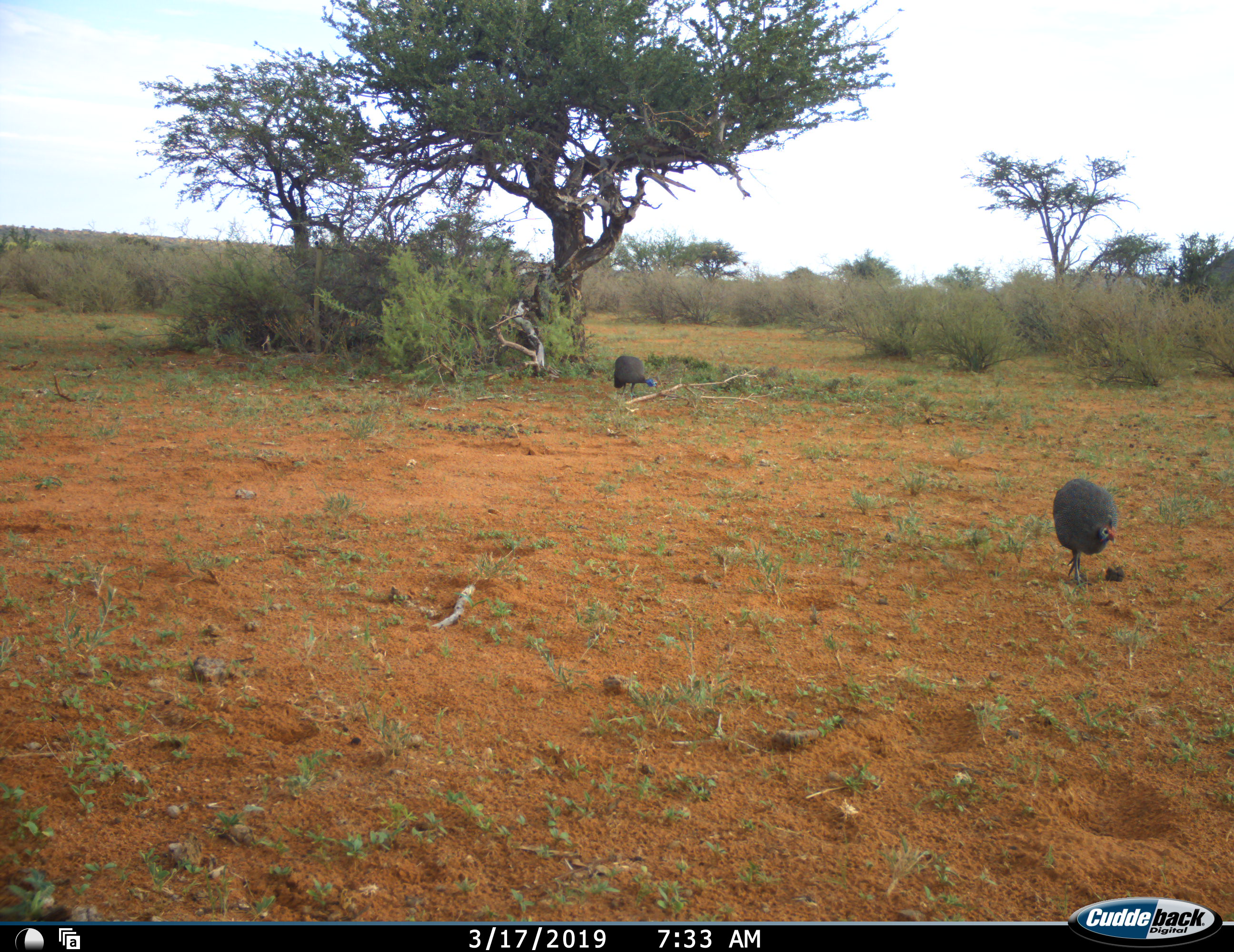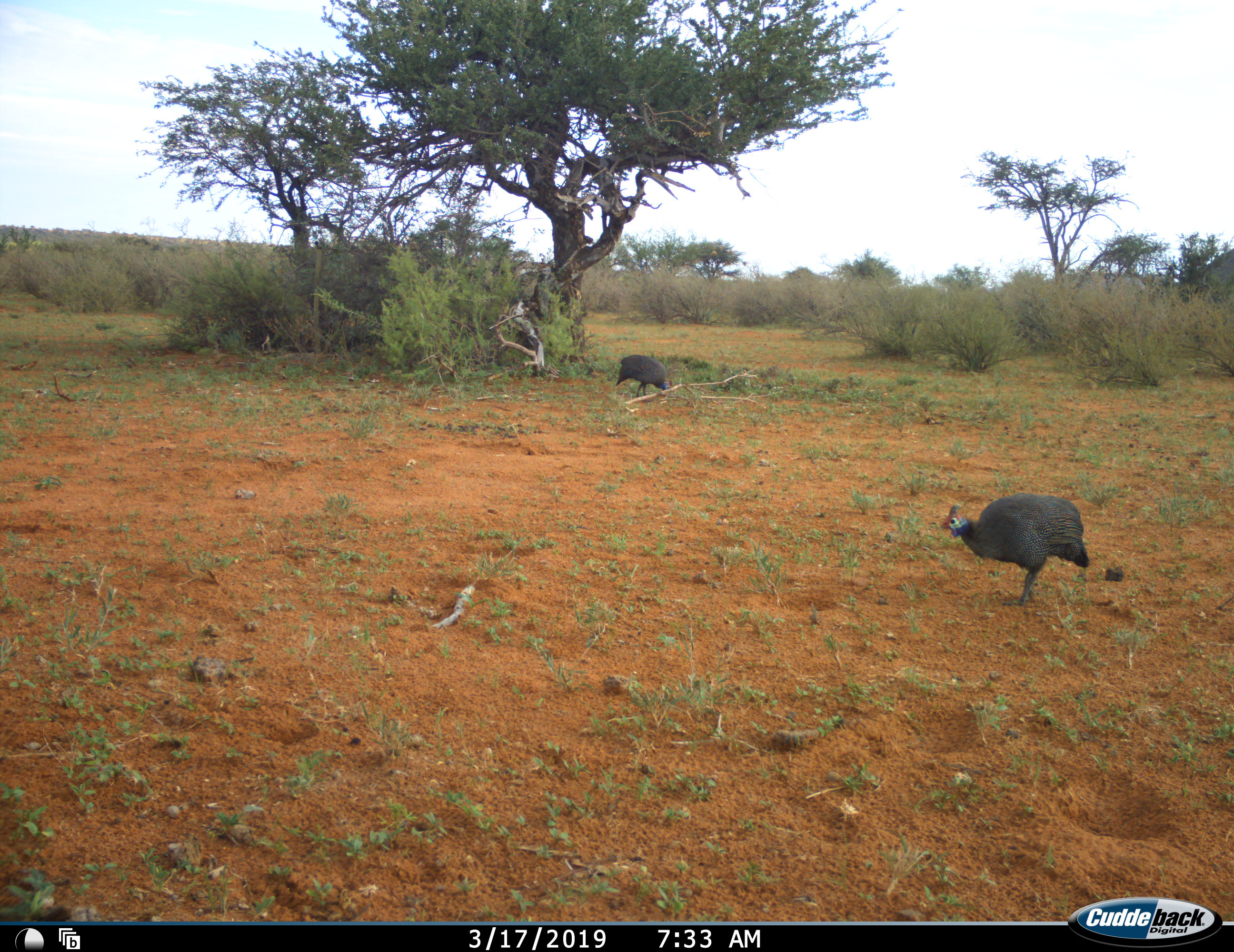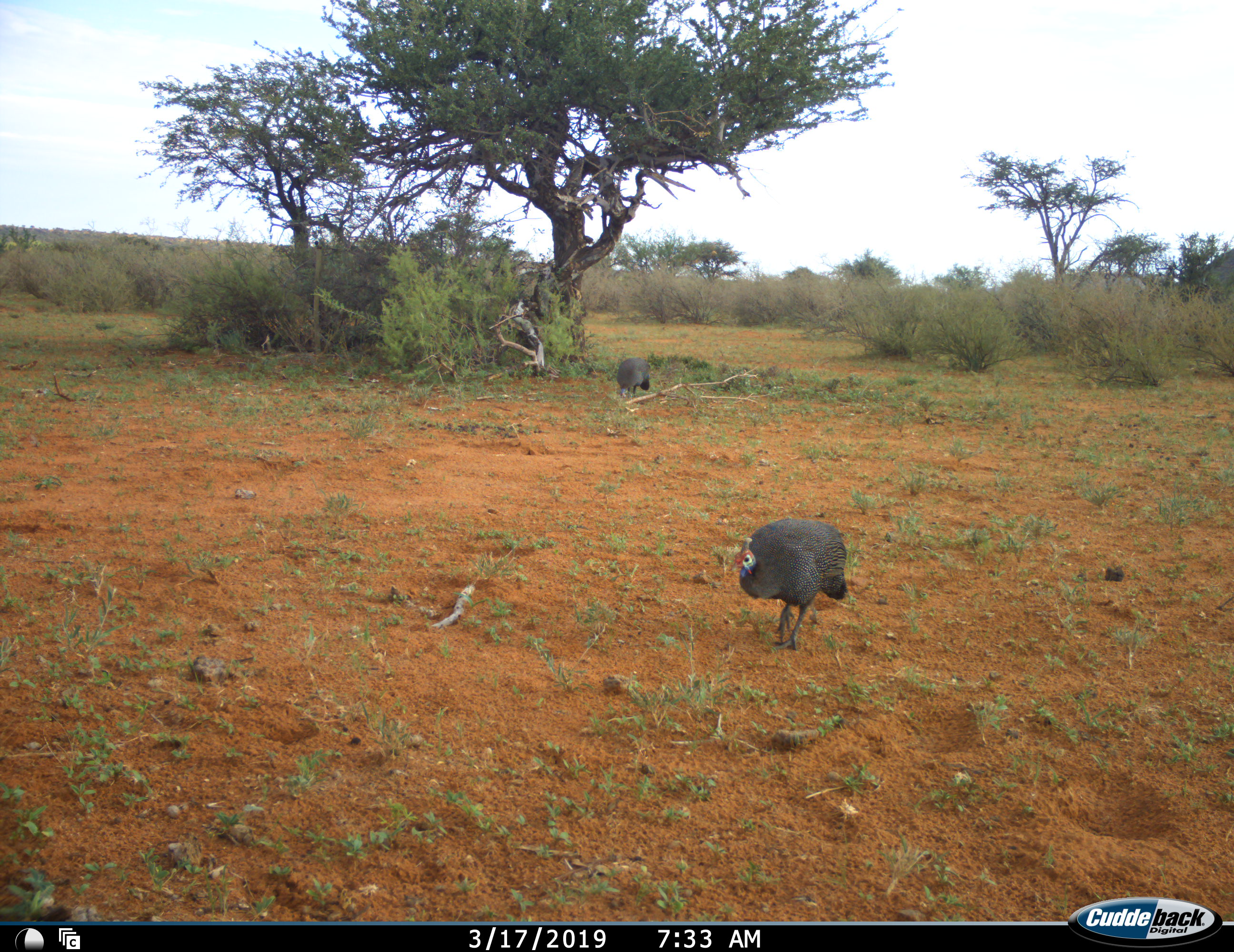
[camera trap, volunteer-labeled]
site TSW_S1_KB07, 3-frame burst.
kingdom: Animalia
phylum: Chordata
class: Aves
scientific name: Aves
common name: bird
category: birdother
Birdother (bird) (Aves), count 2. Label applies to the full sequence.